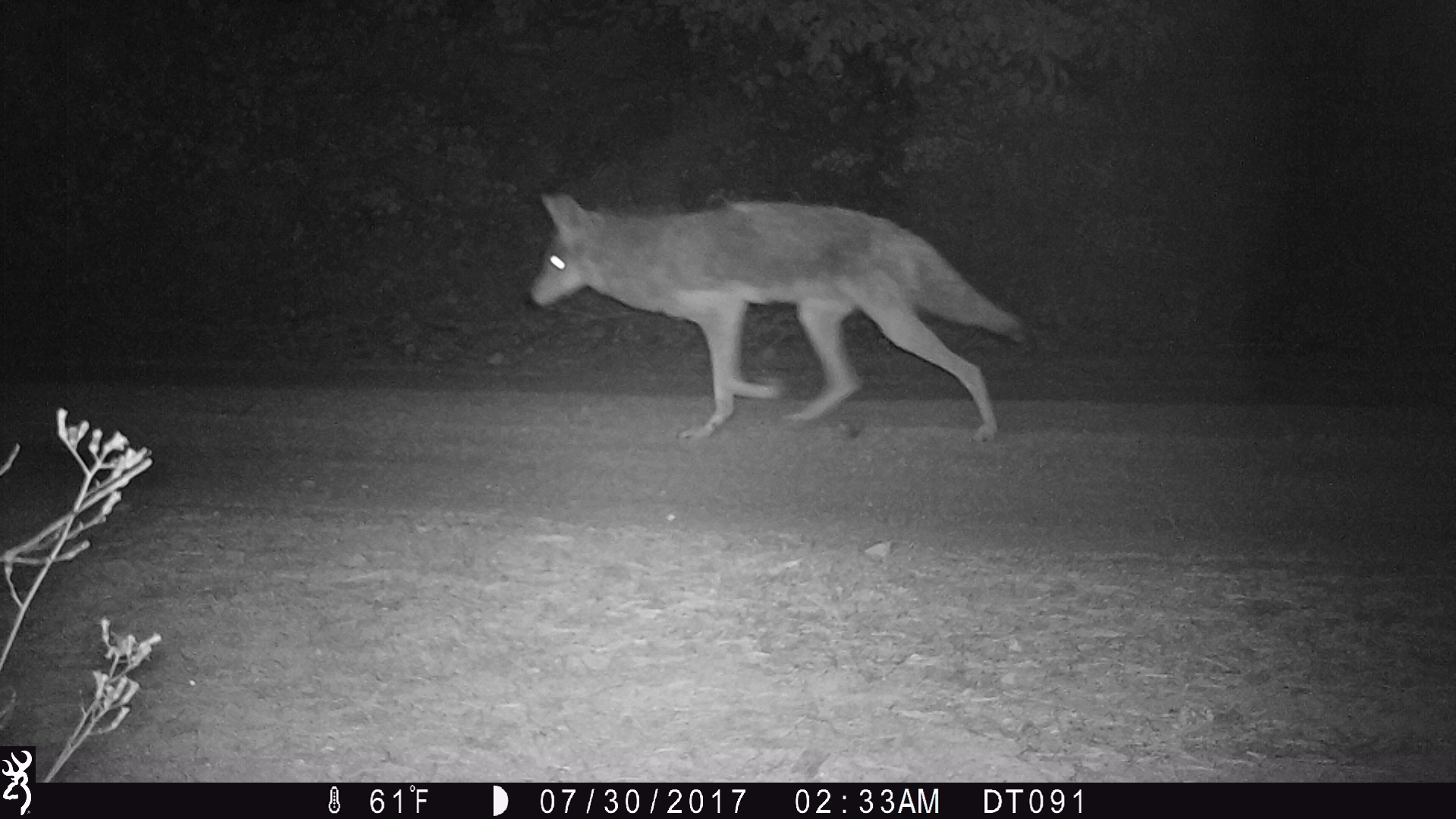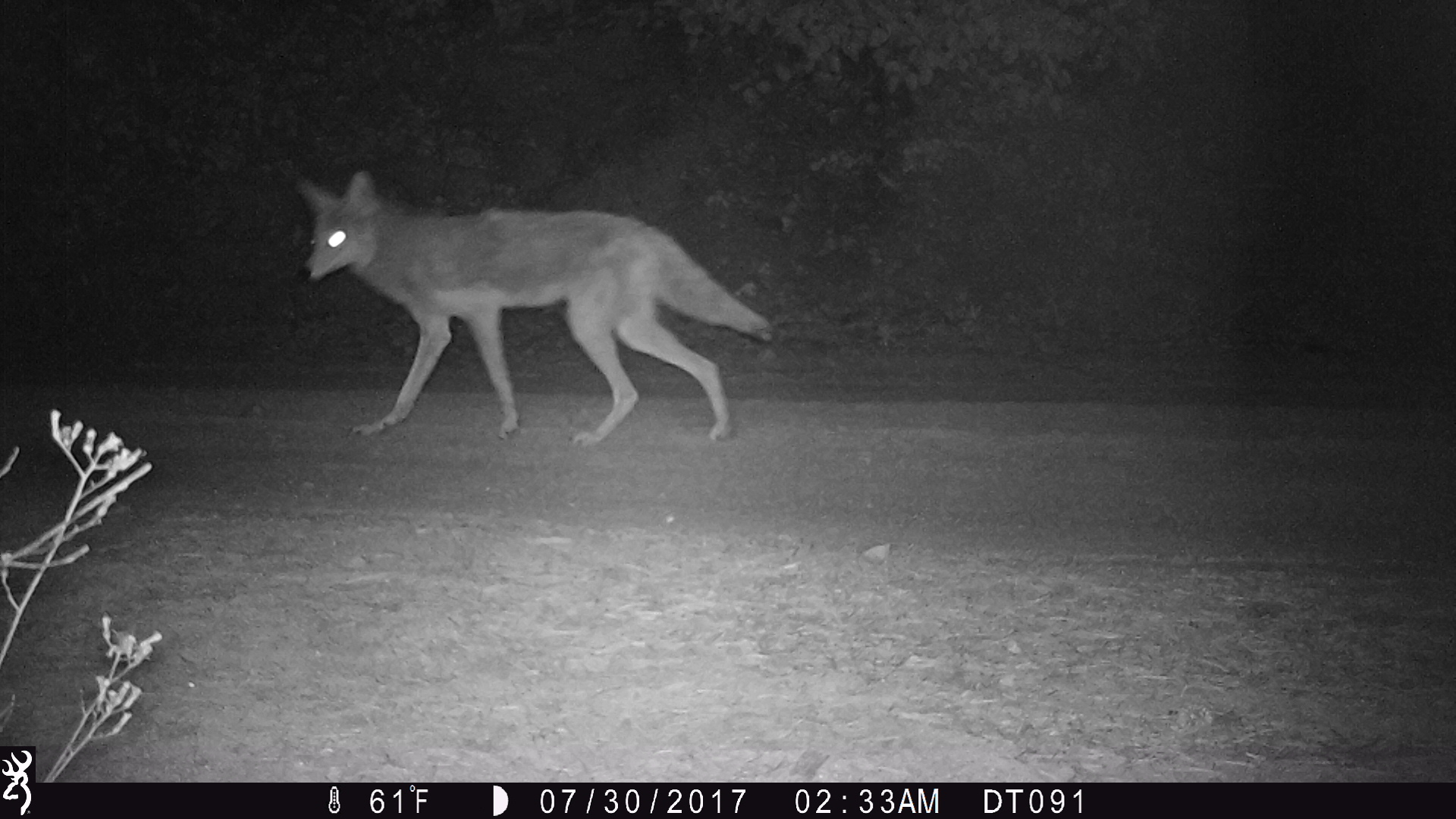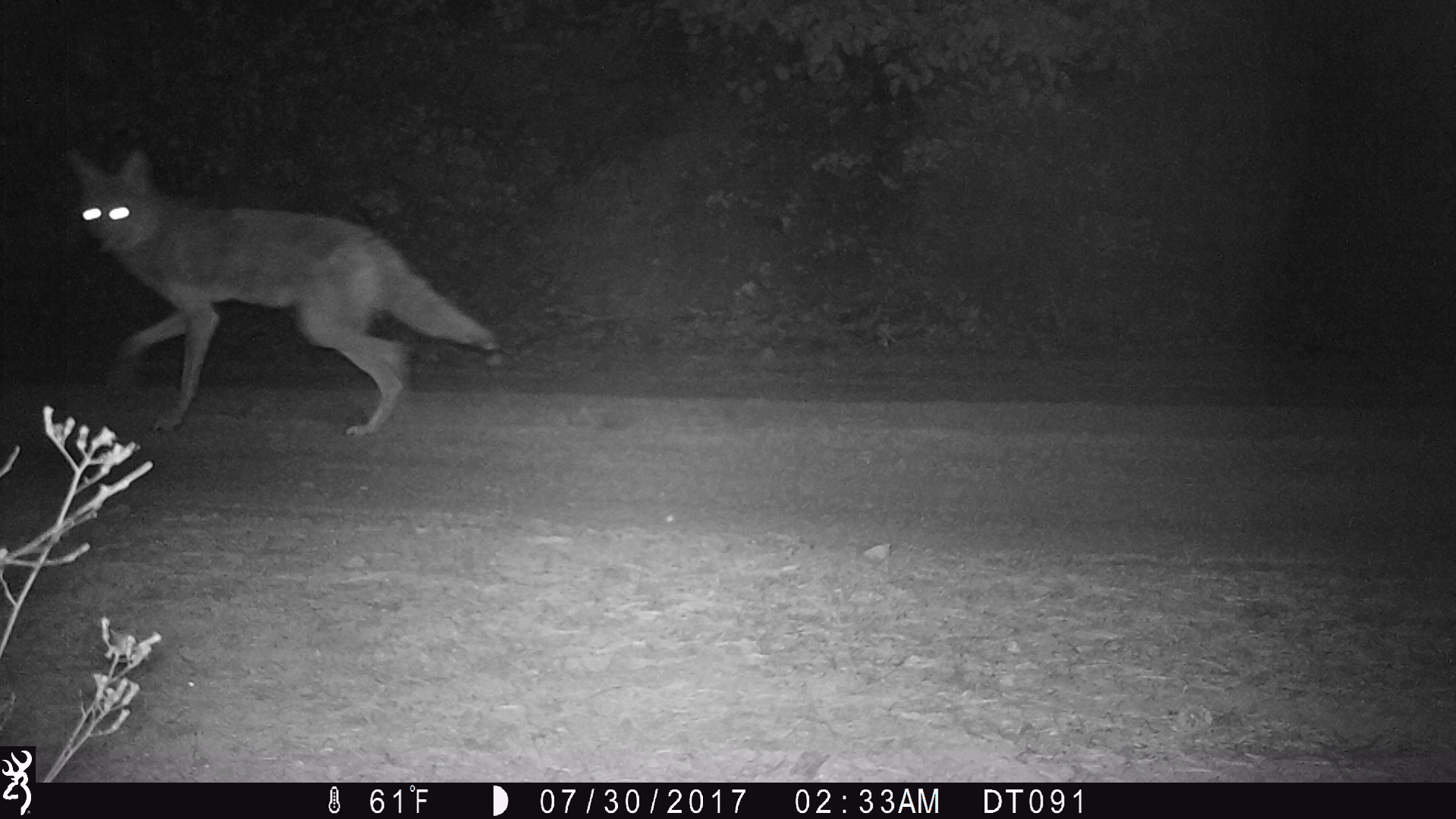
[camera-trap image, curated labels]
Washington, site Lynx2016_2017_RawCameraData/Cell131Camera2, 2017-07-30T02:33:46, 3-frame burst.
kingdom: Animalia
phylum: Chordata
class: Mammalia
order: Carnivora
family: Canidae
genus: Canis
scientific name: Canis latrans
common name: coyote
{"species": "Canis latrans (coyote)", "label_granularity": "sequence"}